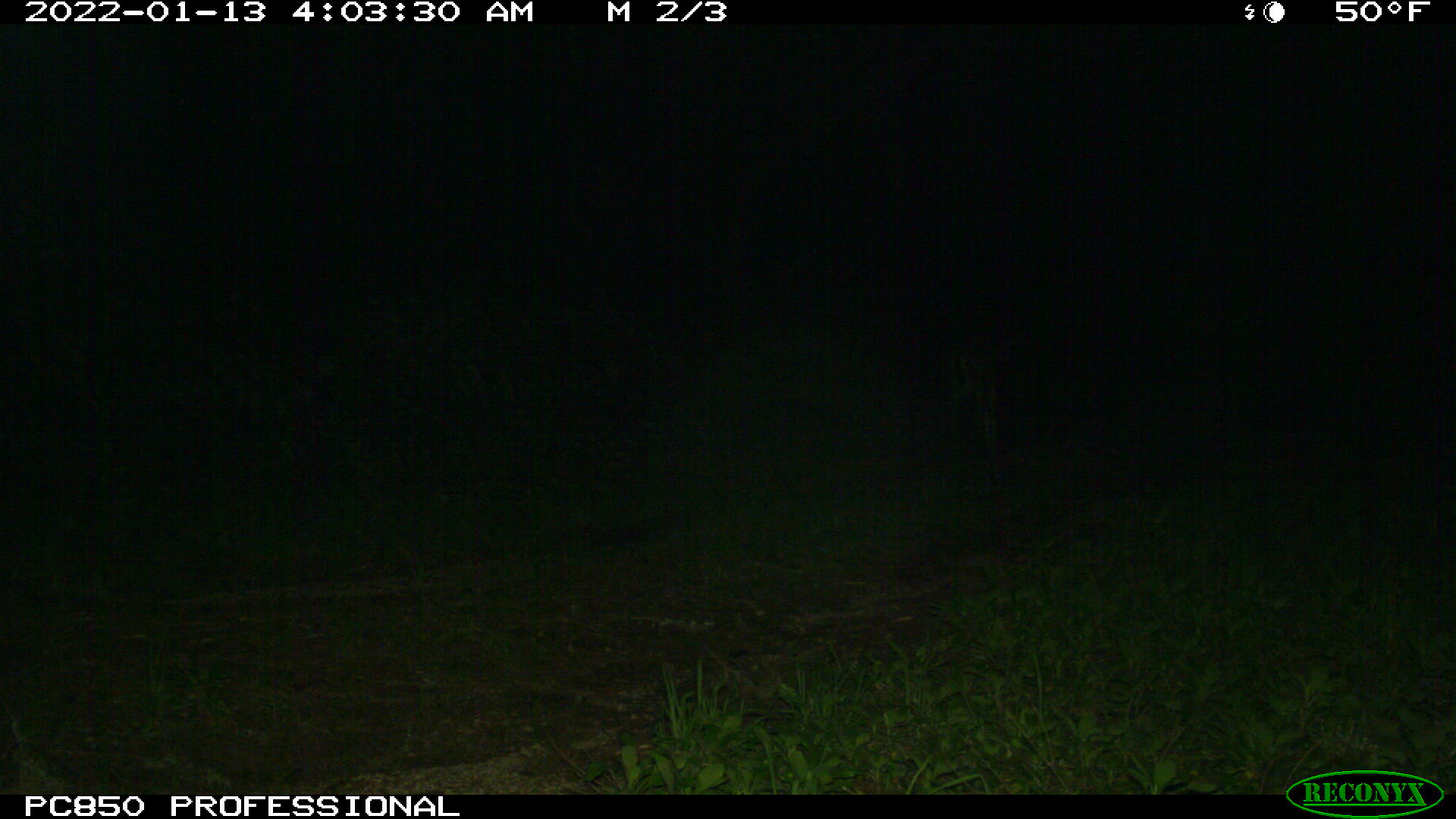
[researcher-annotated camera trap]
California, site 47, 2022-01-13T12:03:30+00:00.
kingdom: Animalia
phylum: Chordata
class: Mammalia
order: Artiodactyla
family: Cervidae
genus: Odocoileus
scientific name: Odocoileus hemionus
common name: mule deer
Mule deer (Odocoileus hemionus).